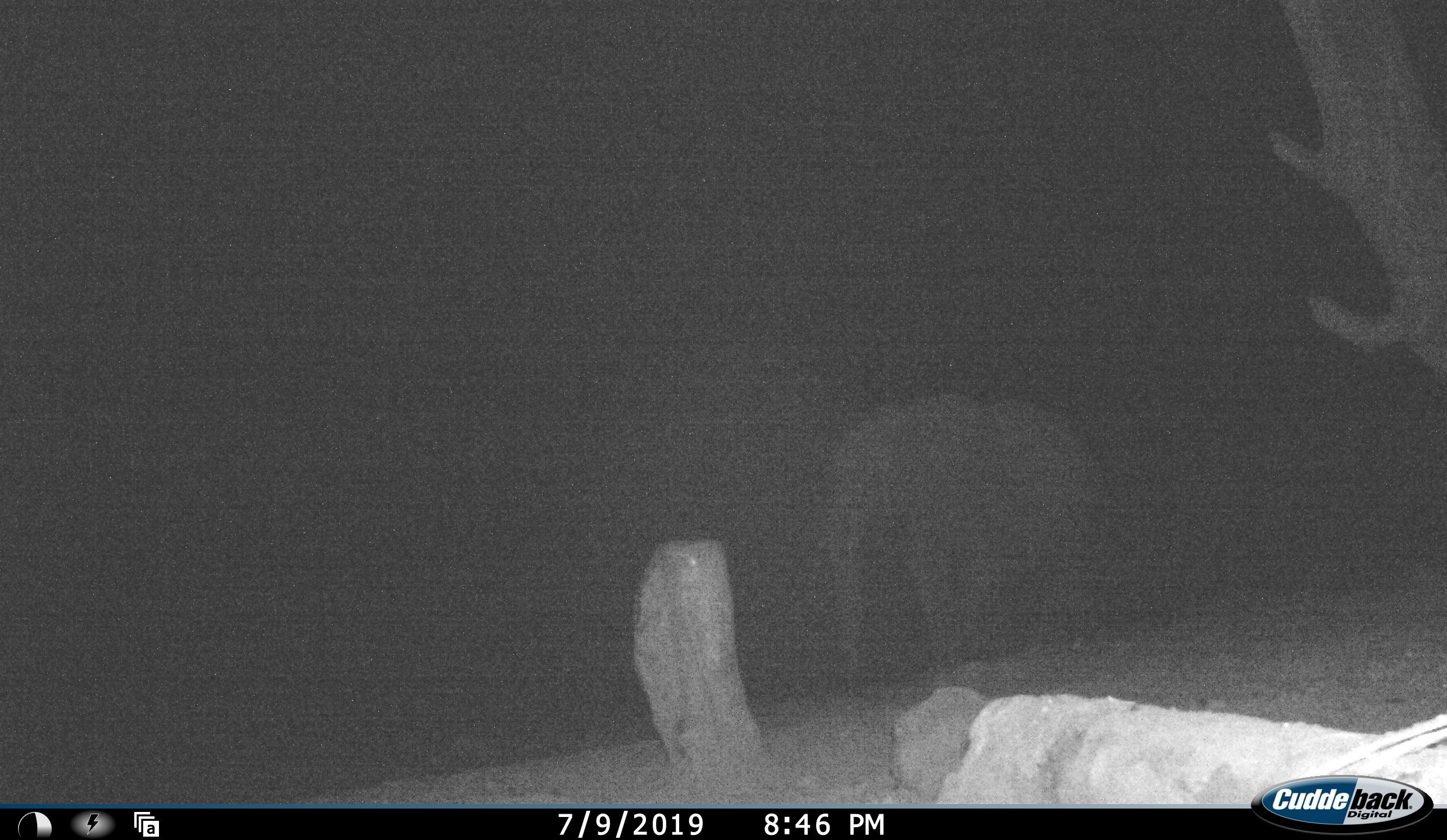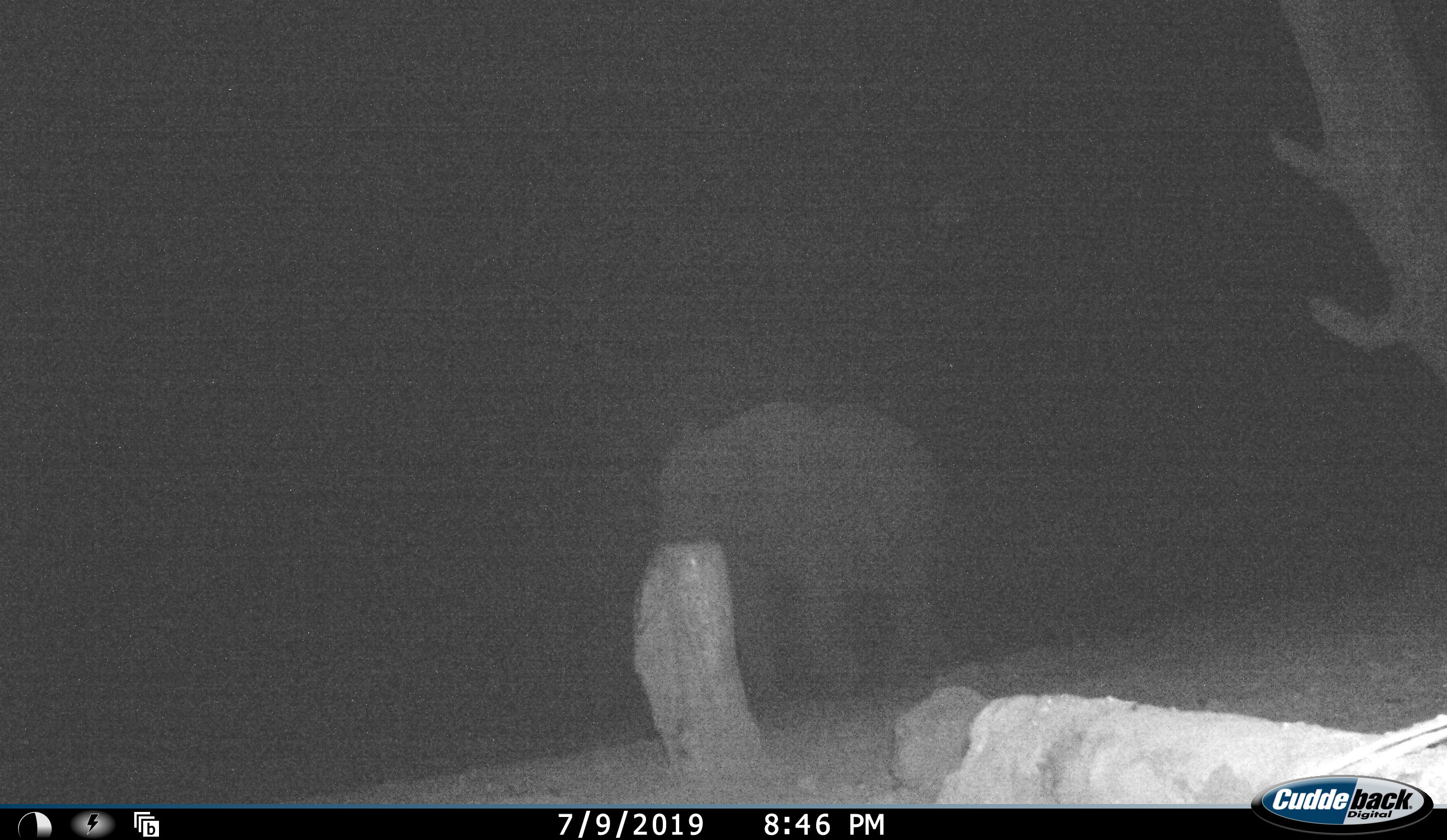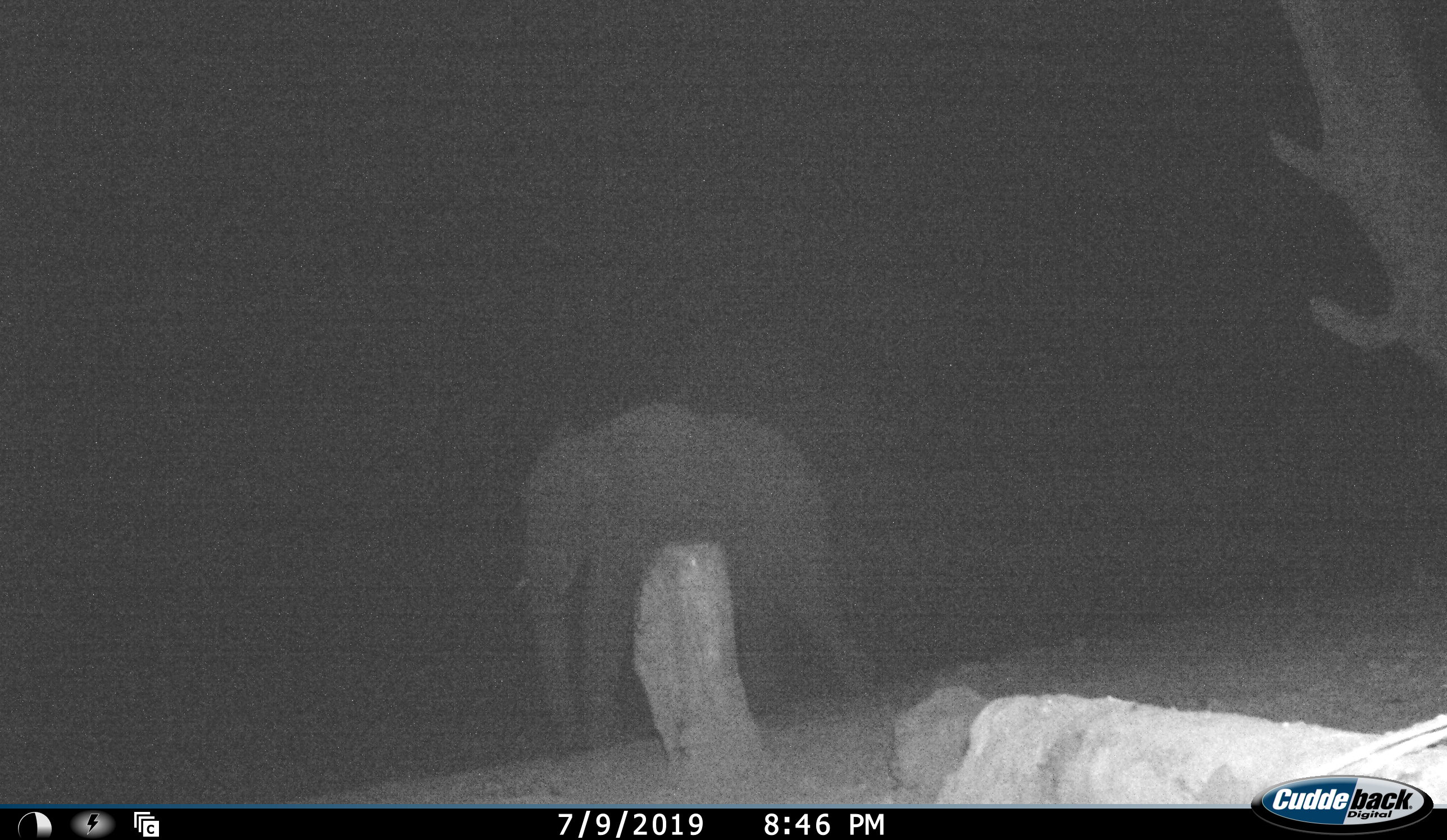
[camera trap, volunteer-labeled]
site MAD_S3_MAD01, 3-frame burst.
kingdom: Animalia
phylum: Chordata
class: Mammalia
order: Proboscidea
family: Elephantidae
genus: Loxodonta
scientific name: Loxodonta africana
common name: african bush elephant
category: elephant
Elephant (african bush elephant) (Loxodonta africana), count 1. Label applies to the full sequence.